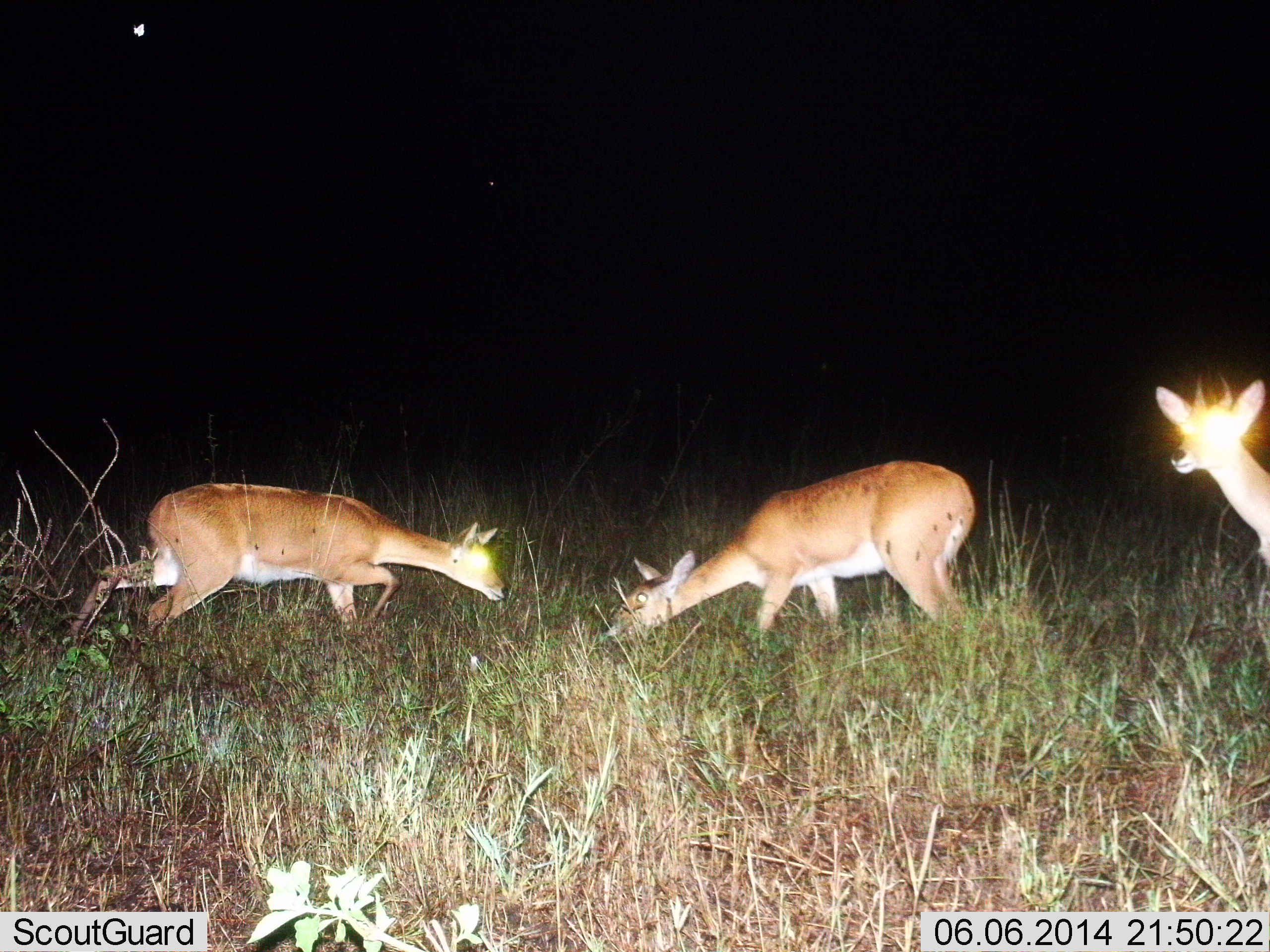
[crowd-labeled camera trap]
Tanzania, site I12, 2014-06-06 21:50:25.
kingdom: Animalia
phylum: Chordata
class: Mammalia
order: Artiodactyla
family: Bovidae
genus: Redunca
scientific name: Redunca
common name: reedbuck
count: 3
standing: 91%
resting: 0%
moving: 36%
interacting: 27%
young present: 0%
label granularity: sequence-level